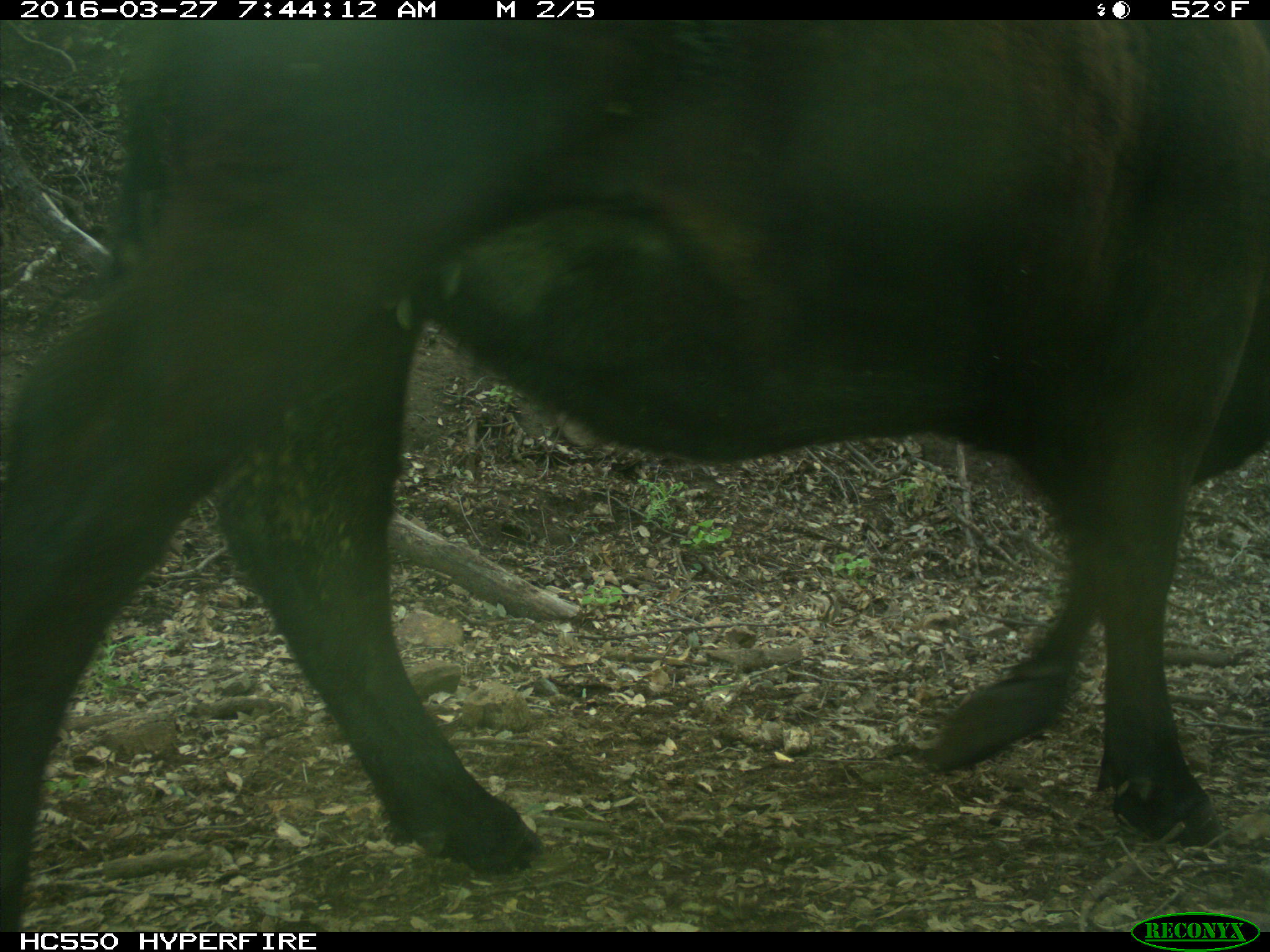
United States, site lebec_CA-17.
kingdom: Animalia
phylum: Chordata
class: Mammalia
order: Artiodactyla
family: Bovidae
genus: Bos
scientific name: Bos taurus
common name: domestic cow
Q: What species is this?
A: Bos taurus (domestic cow).